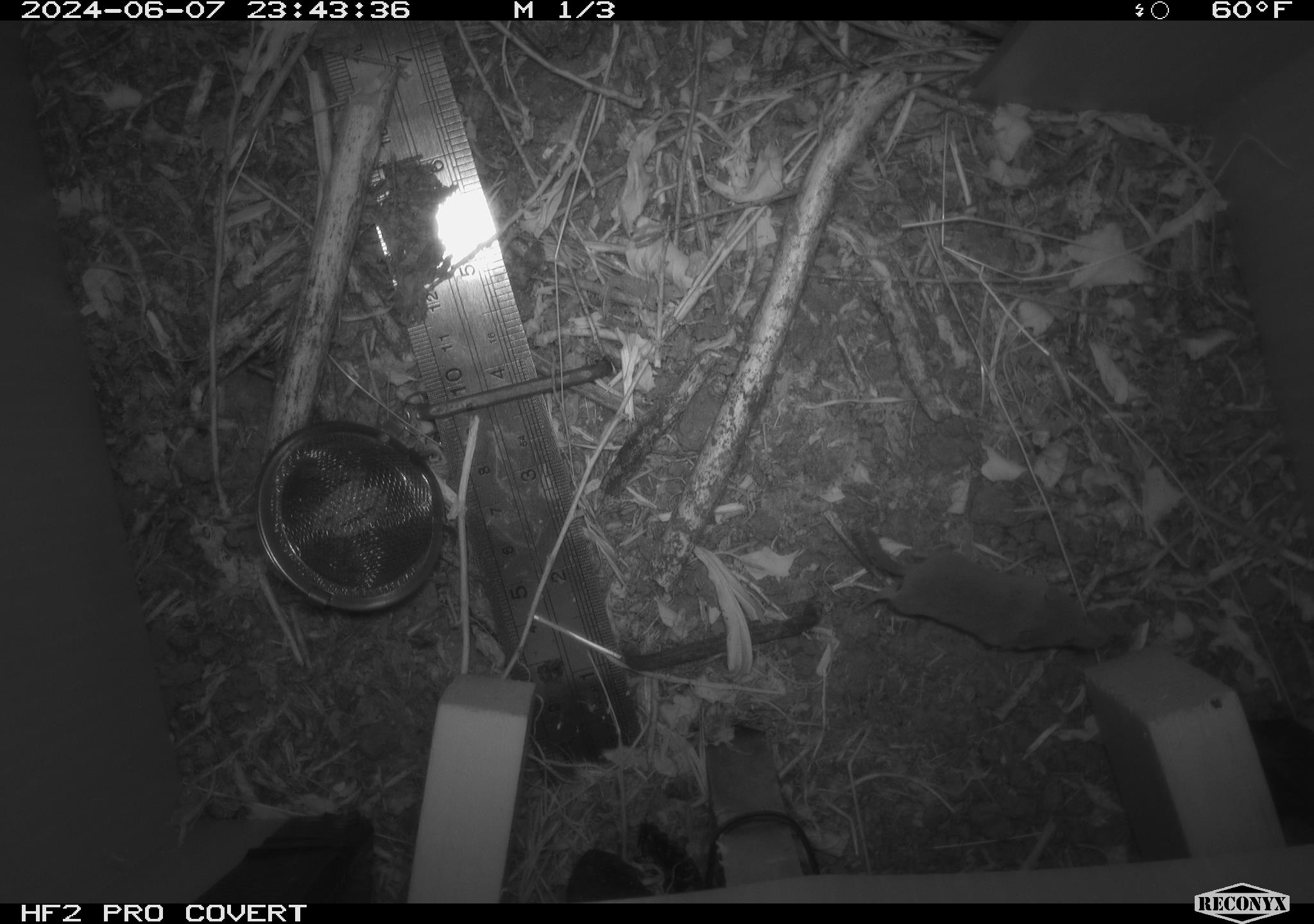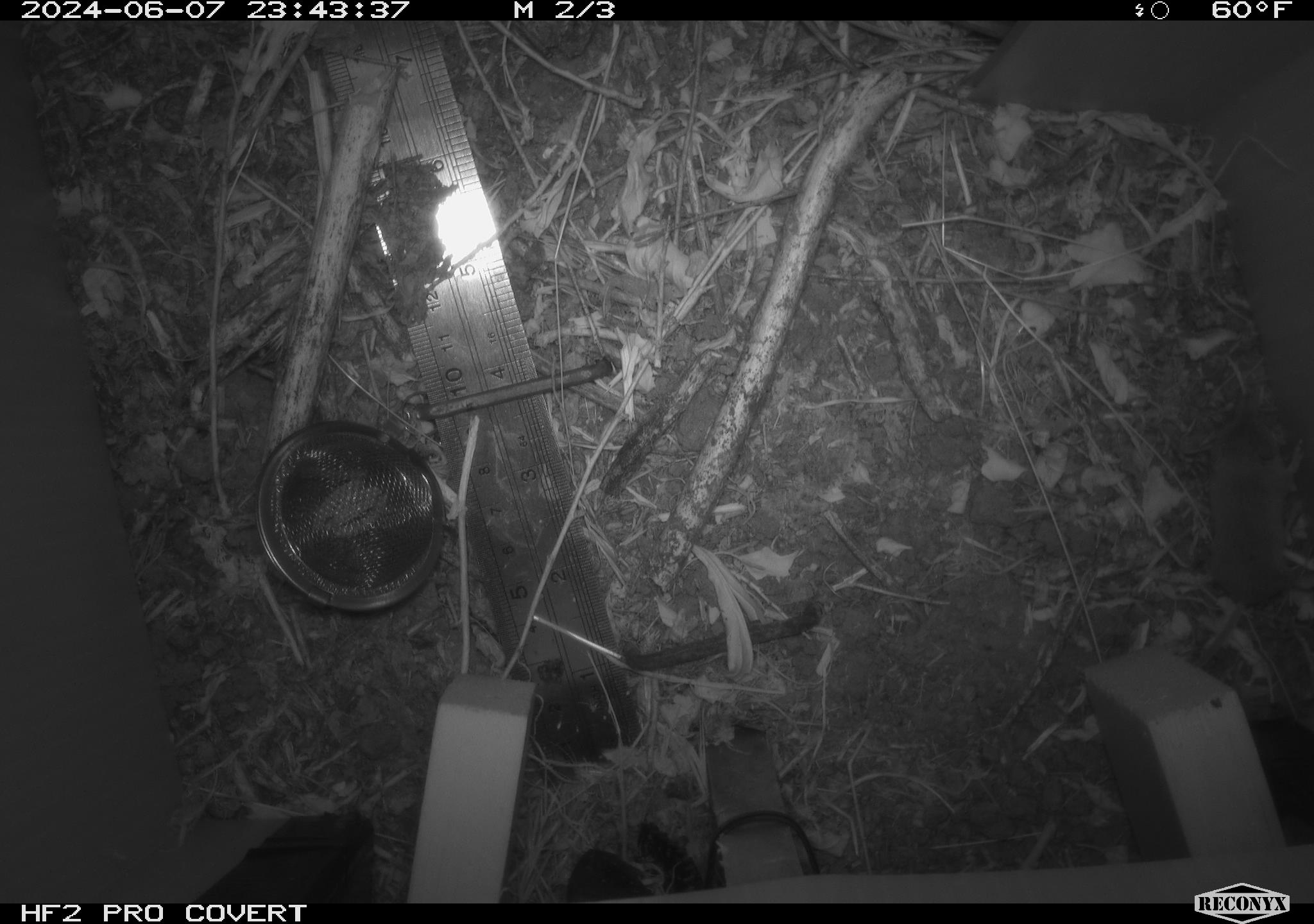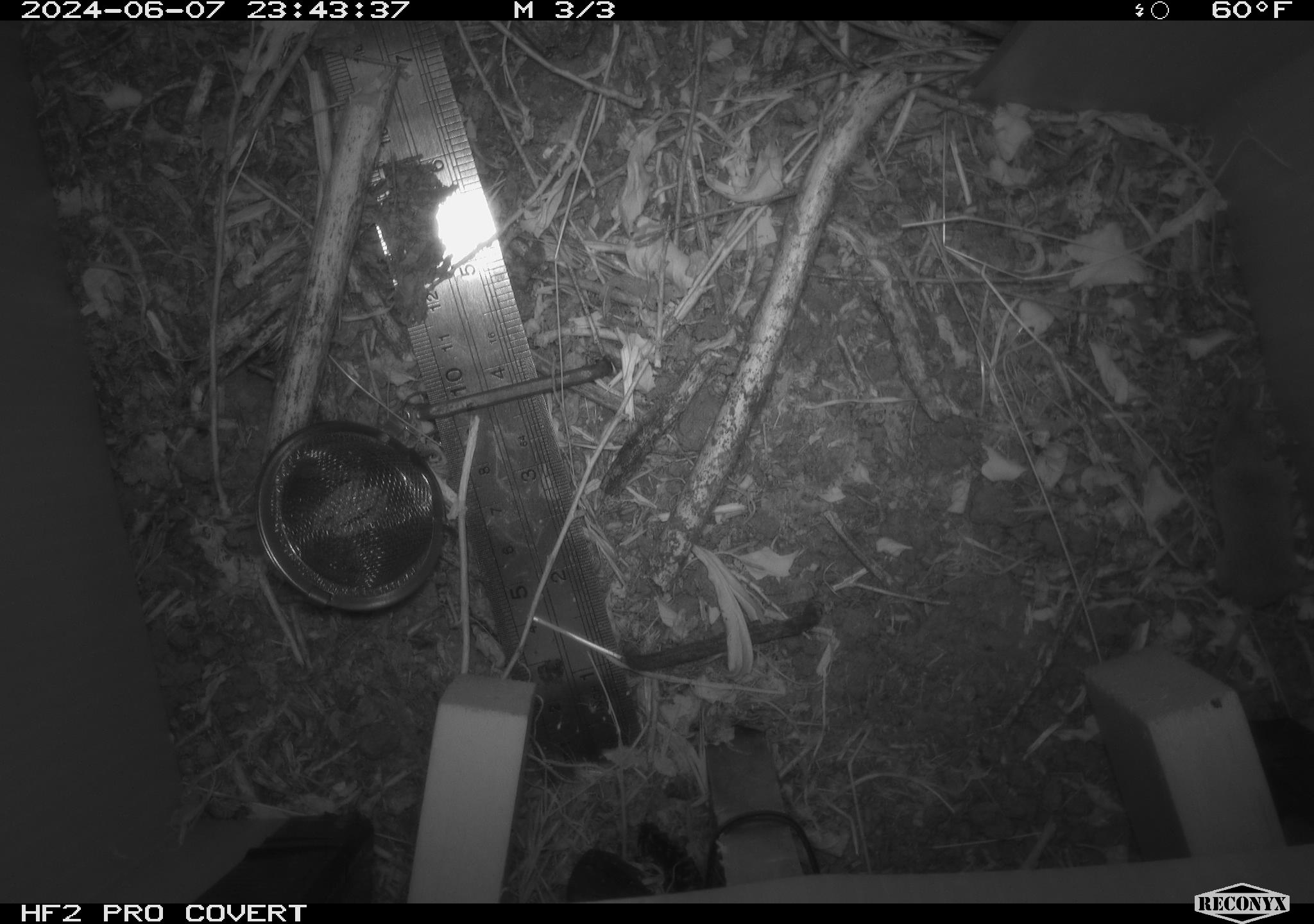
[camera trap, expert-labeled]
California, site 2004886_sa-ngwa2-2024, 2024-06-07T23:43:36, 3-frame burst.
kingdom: Animalia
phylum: Chordata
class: Mammalia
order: Eulipotyphla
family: Soricidae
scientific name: Soricidae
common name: shrews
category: soricidae family